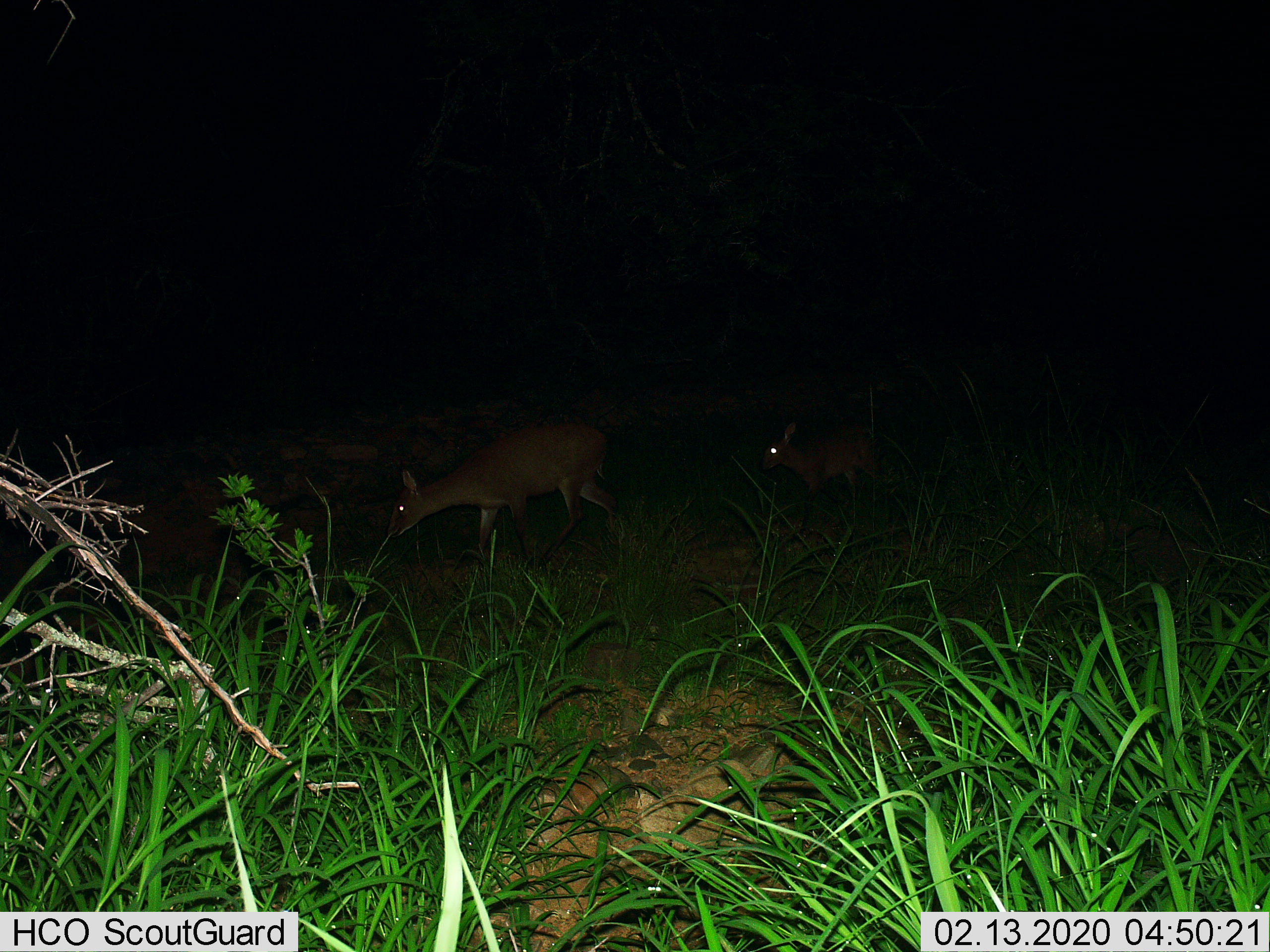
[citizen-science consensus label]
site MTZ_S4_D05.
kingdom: Animalia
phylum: Chordata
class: Mammalia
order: Artiodactyla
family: Bovidae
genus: Sylvicapra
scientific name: Sylvicapra grimmia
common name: common duiker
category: duikercommongrey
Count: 2.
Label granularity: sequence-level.